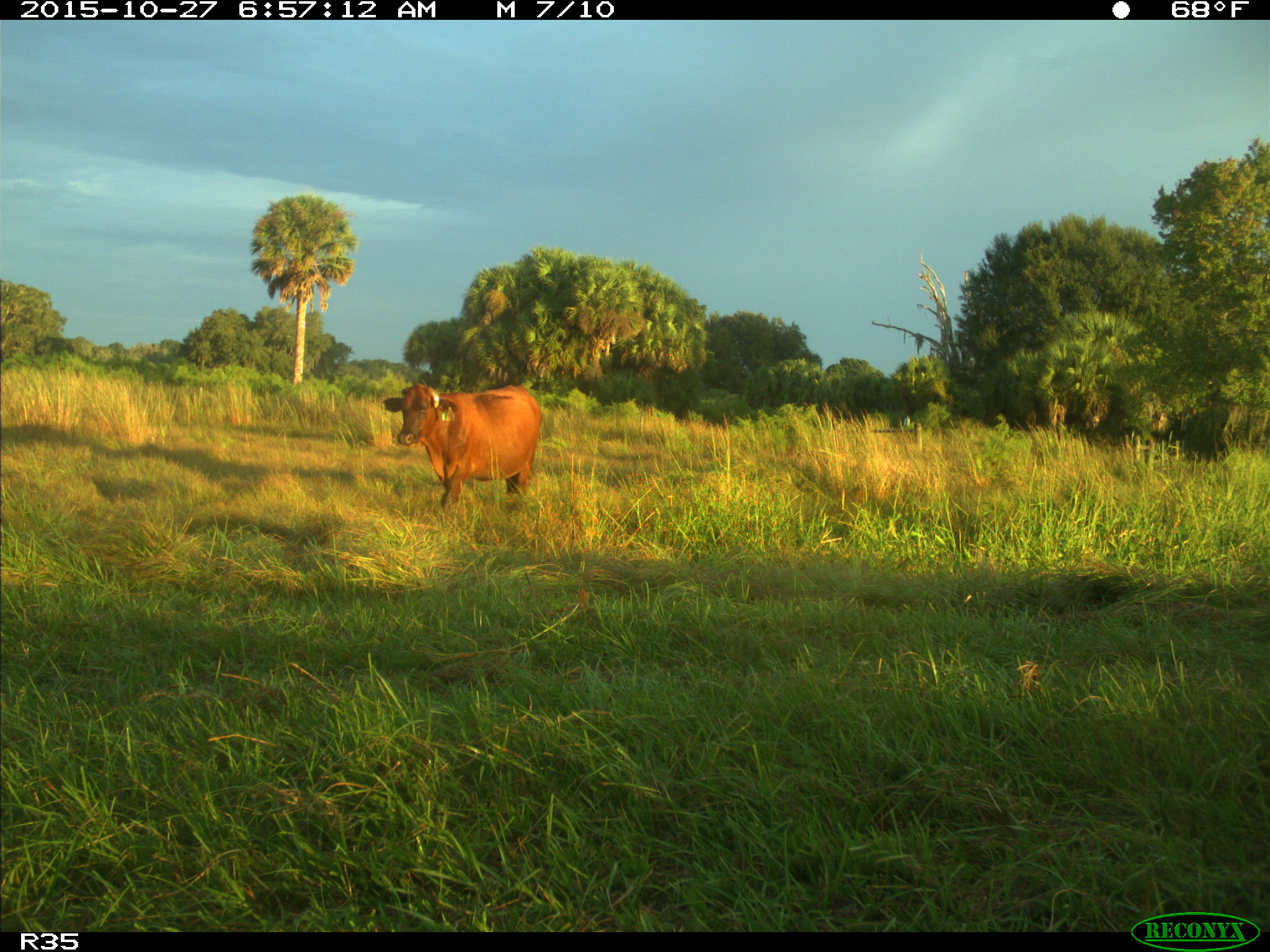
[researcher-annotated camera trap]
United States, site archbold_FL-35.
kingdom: Animalia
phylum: Chordata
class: Mammalia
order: Artiodactyla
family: Bovidae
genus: Bos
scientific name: Bos taurus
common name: domestic cow